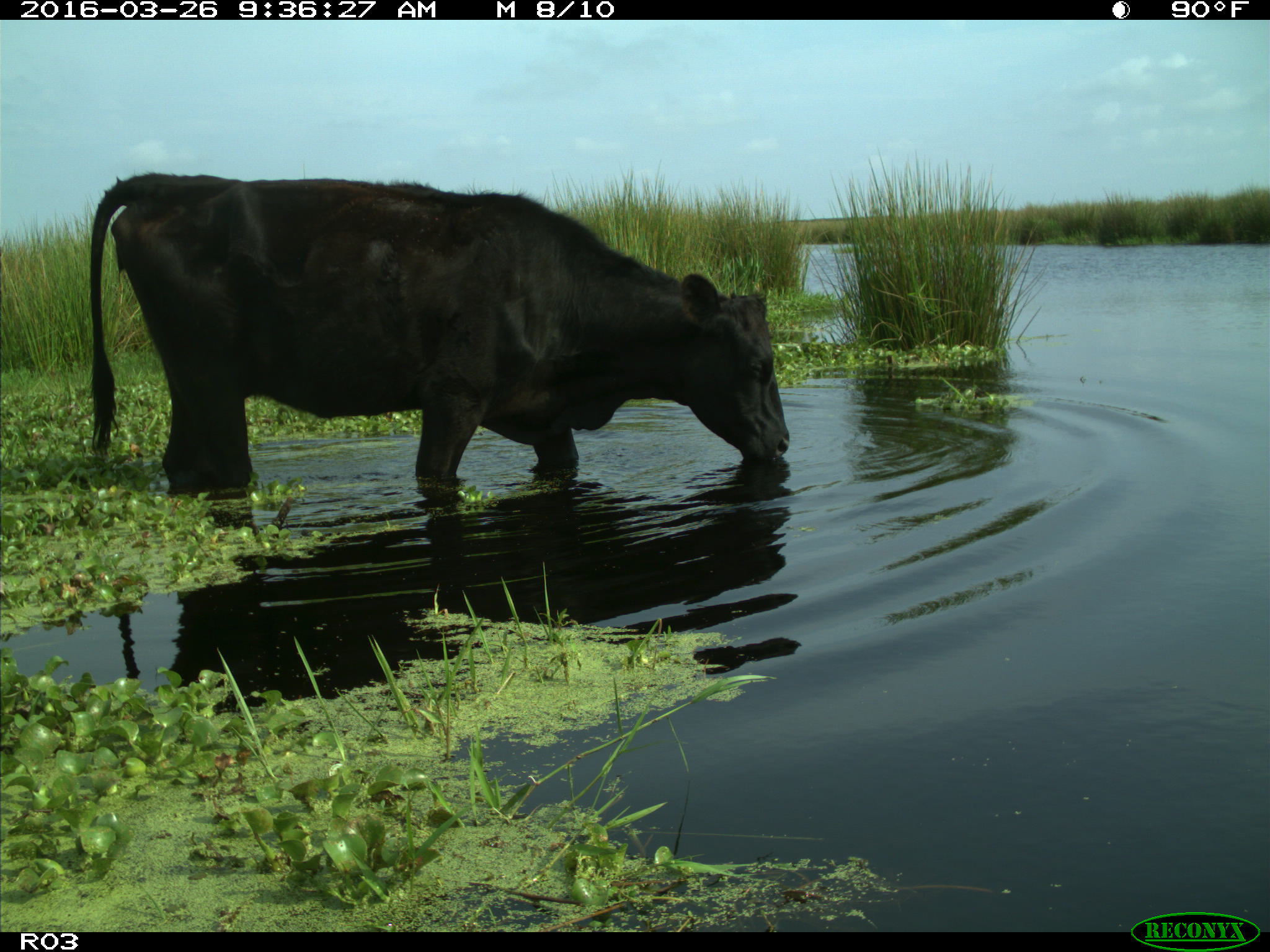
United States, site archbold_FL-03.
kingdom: Animalia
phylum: Chordata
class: Mammalia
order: Artiodactyla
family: Bovidae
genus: Bos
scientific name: Bos taurus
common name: domestic cow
Bos taurus (domestic cow).